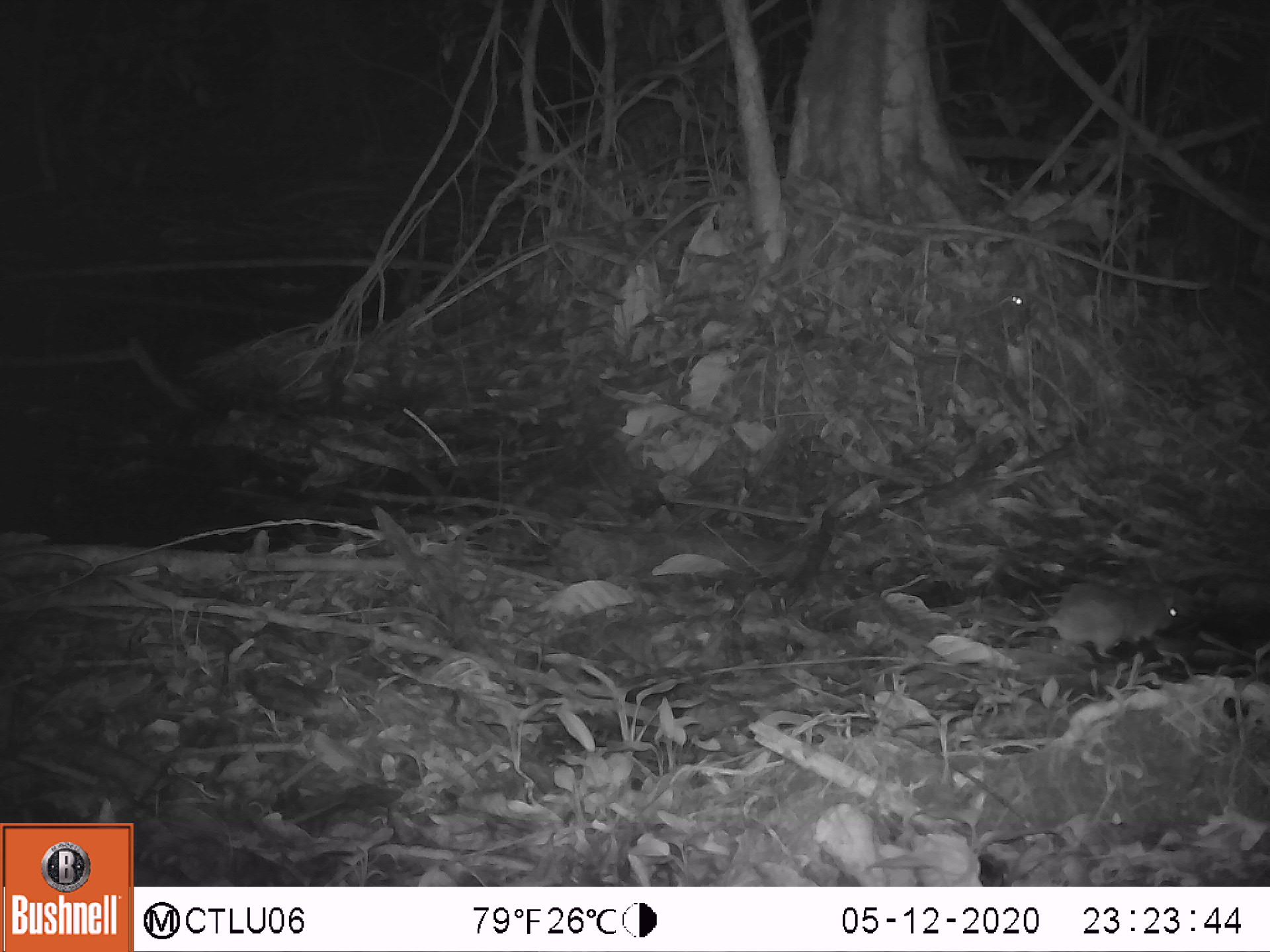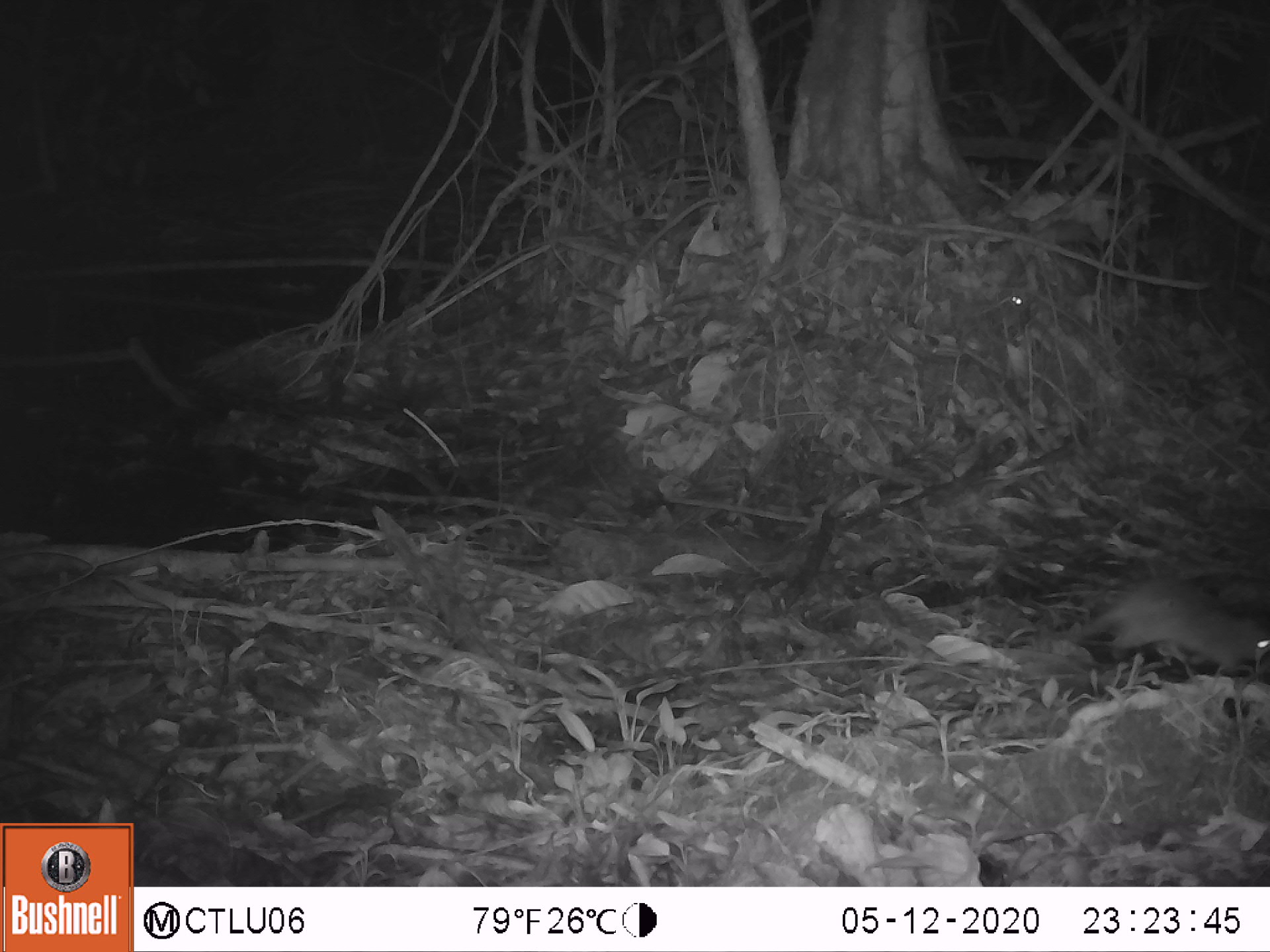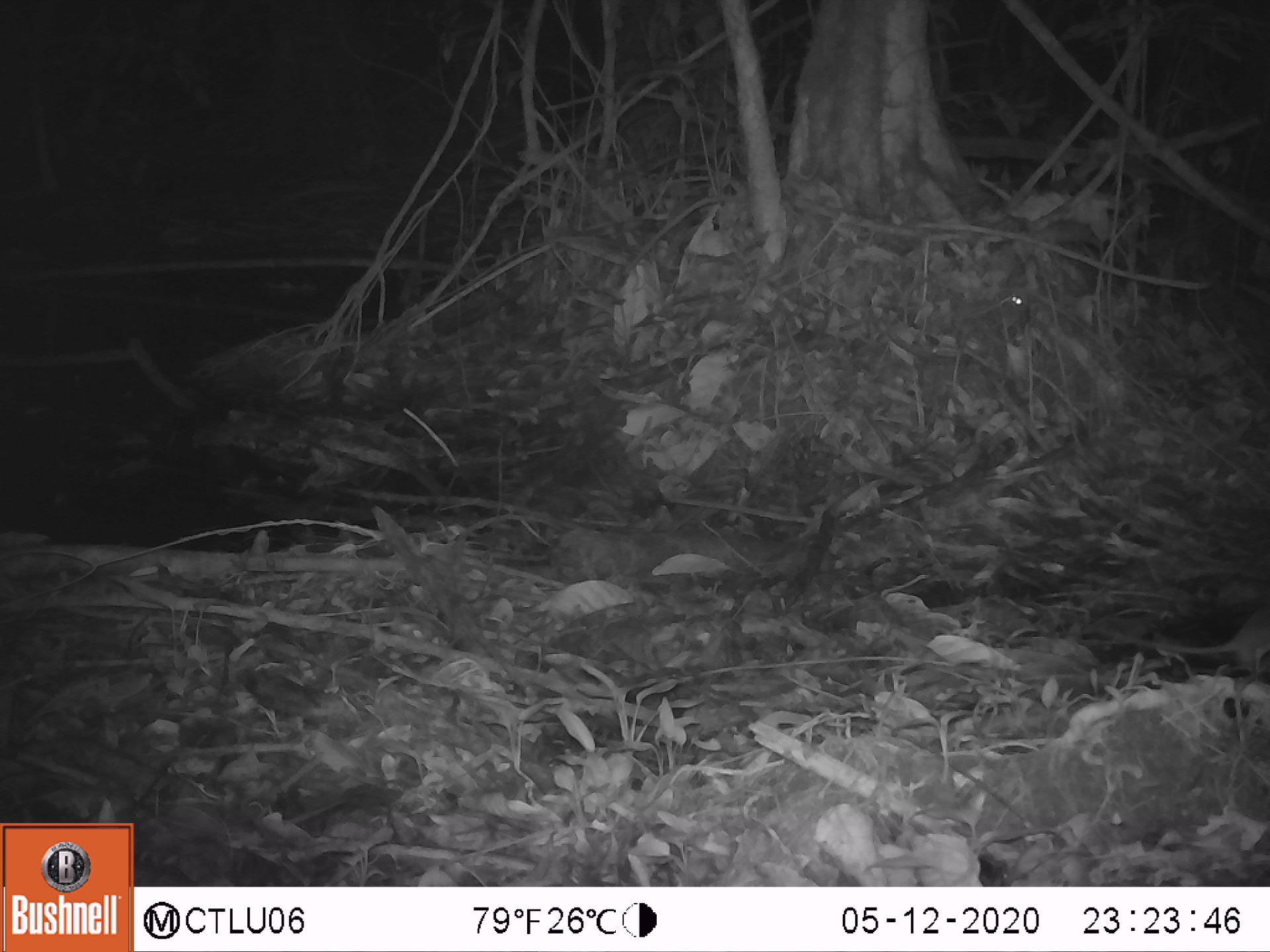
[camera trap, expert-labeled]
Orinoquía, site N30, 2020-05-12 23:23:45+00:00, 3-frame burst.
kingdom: Animalia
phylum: Chordata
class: Mammalia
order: Rodentia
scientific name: Rodentia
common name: rodent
Rodent (Rodentia).